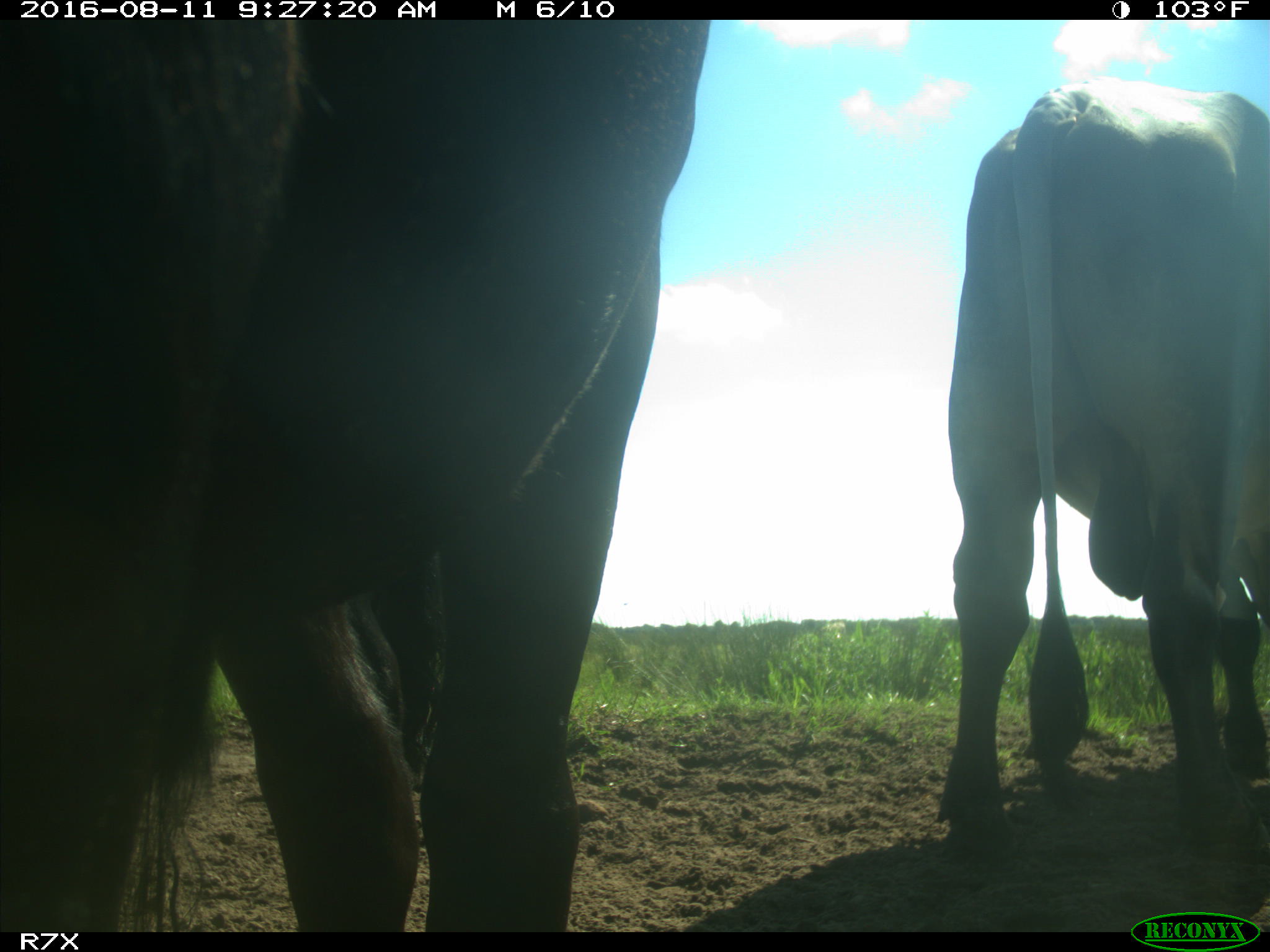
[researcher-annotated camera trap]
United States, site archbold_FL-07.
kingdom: Animalia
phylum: Chordata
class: Mammalia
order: Artiodactyla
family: Bovidae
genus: Bos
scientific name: Bos taurus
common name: domestic cow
Bos taurus (domestic cow).